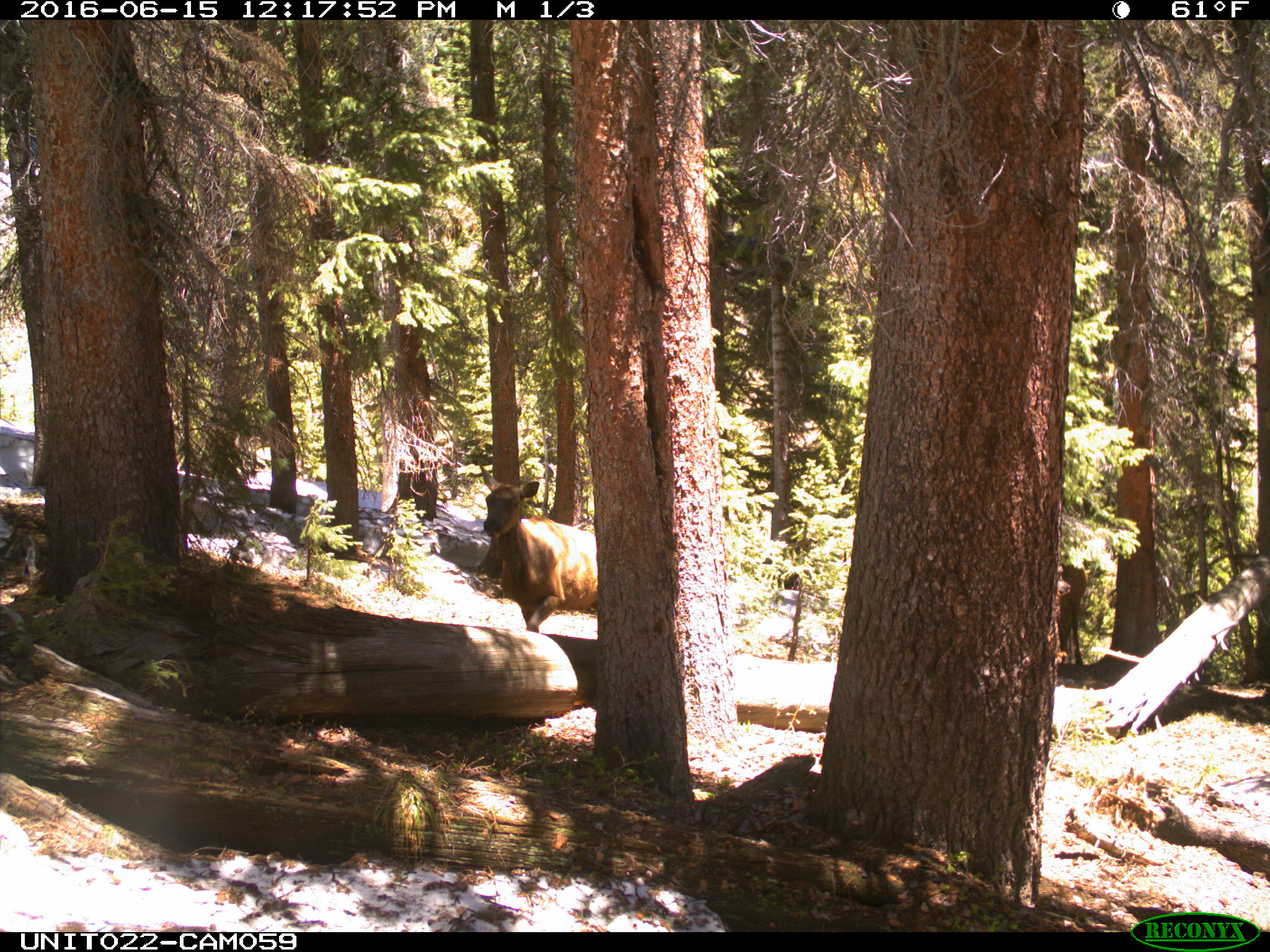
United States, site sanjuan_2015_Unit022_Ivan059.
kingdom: Animalia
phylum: Chordata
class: Mammalia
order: Artiodactyla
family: Cervidae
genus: Cervus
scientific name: Cervus elaphus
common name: red deer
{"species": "Cervus elaphus (red deer)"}